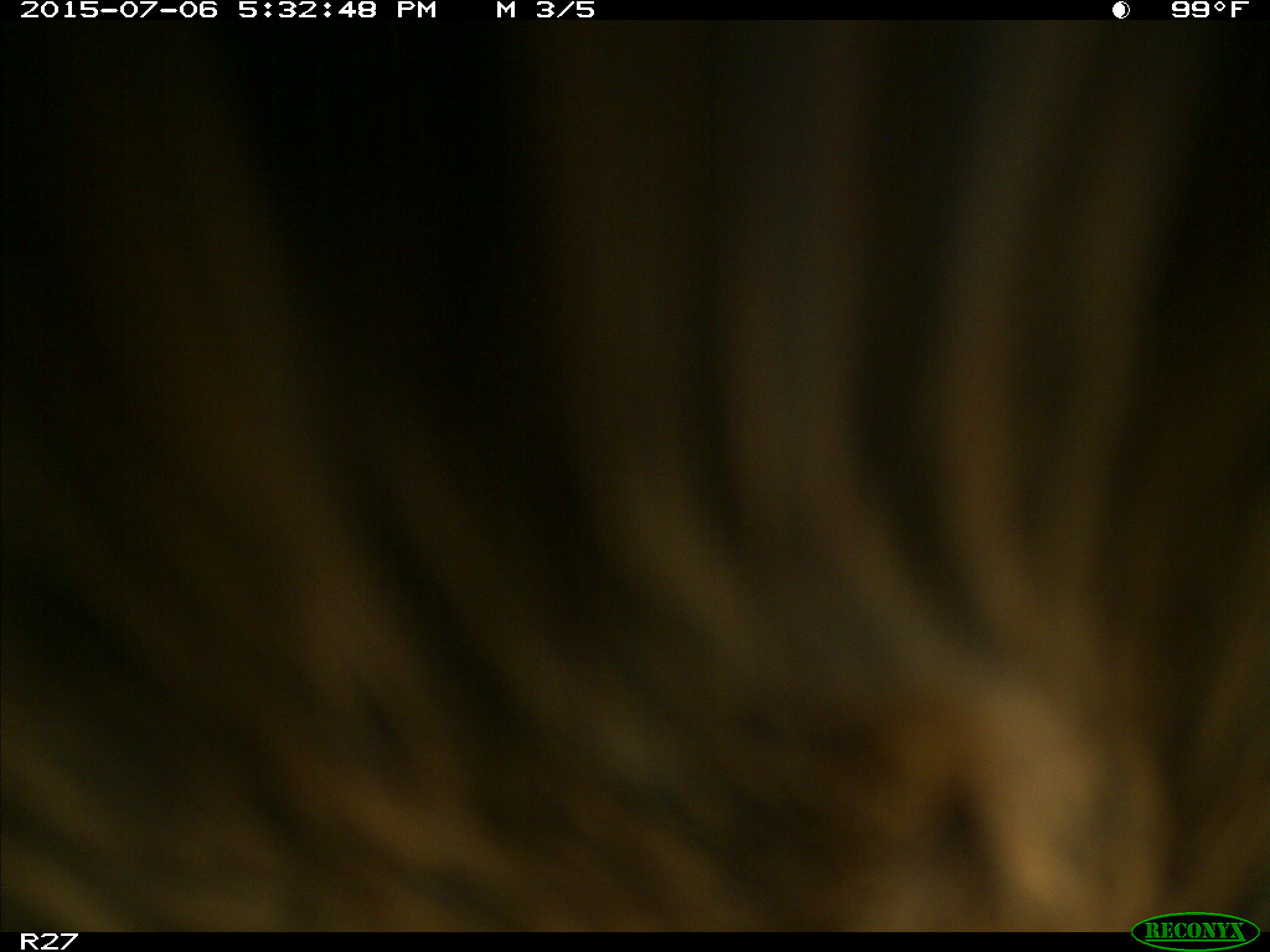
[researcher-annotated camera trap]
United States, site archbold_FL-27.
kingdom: Animalia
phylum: Chordata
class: Mammalia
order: Artiodactyla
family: Bovidae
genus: Bos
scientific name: Bos taurus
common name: domestic cow